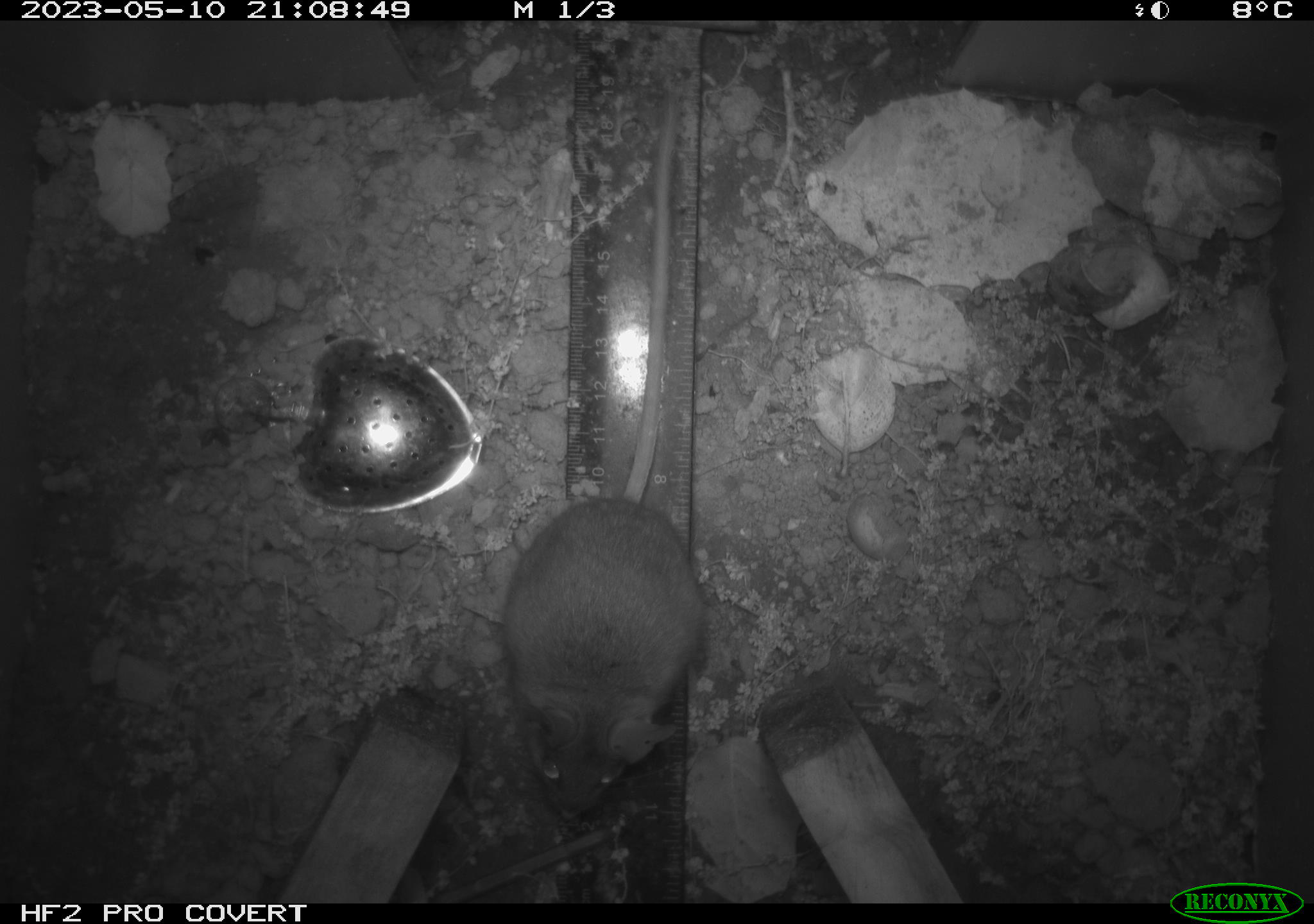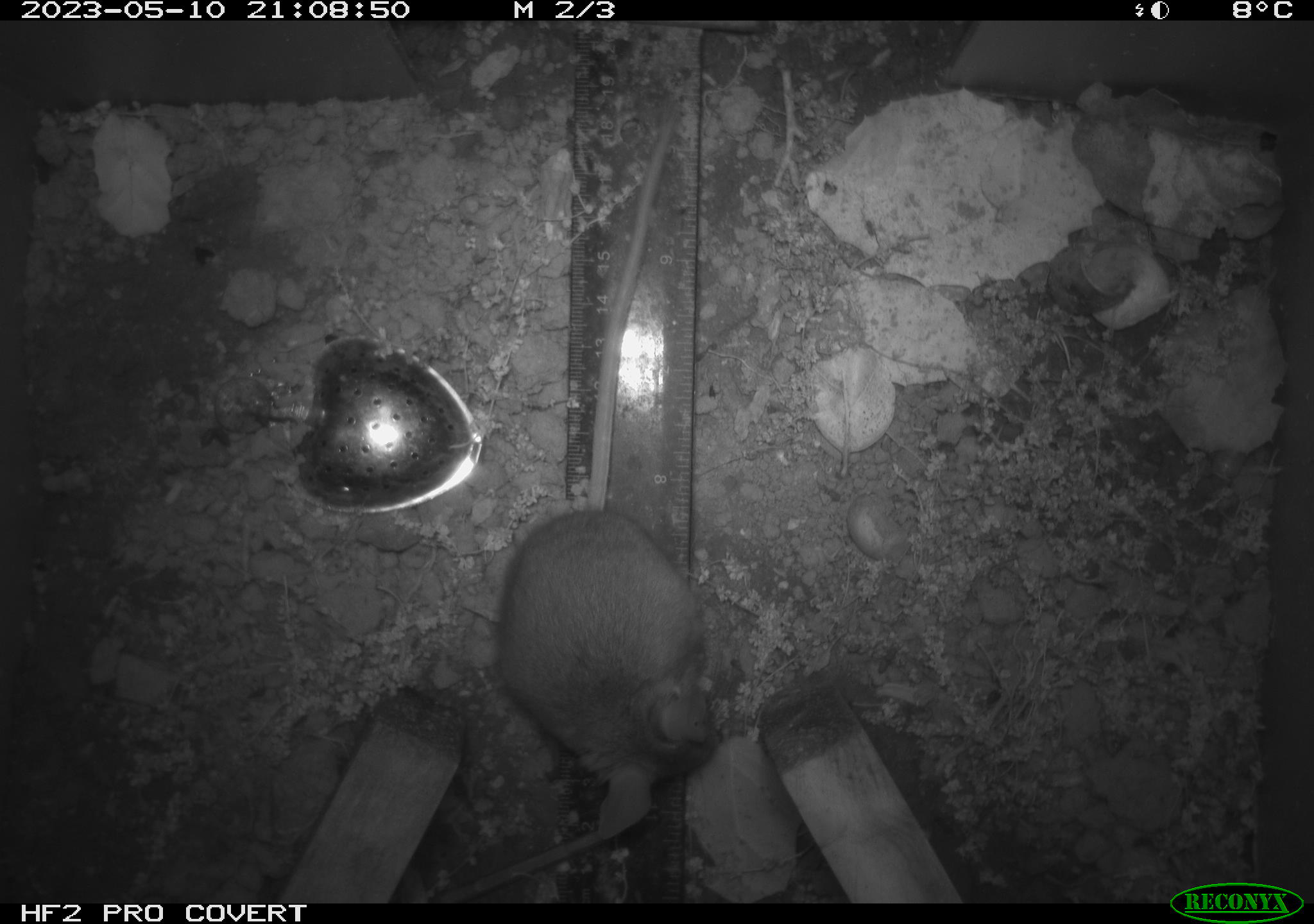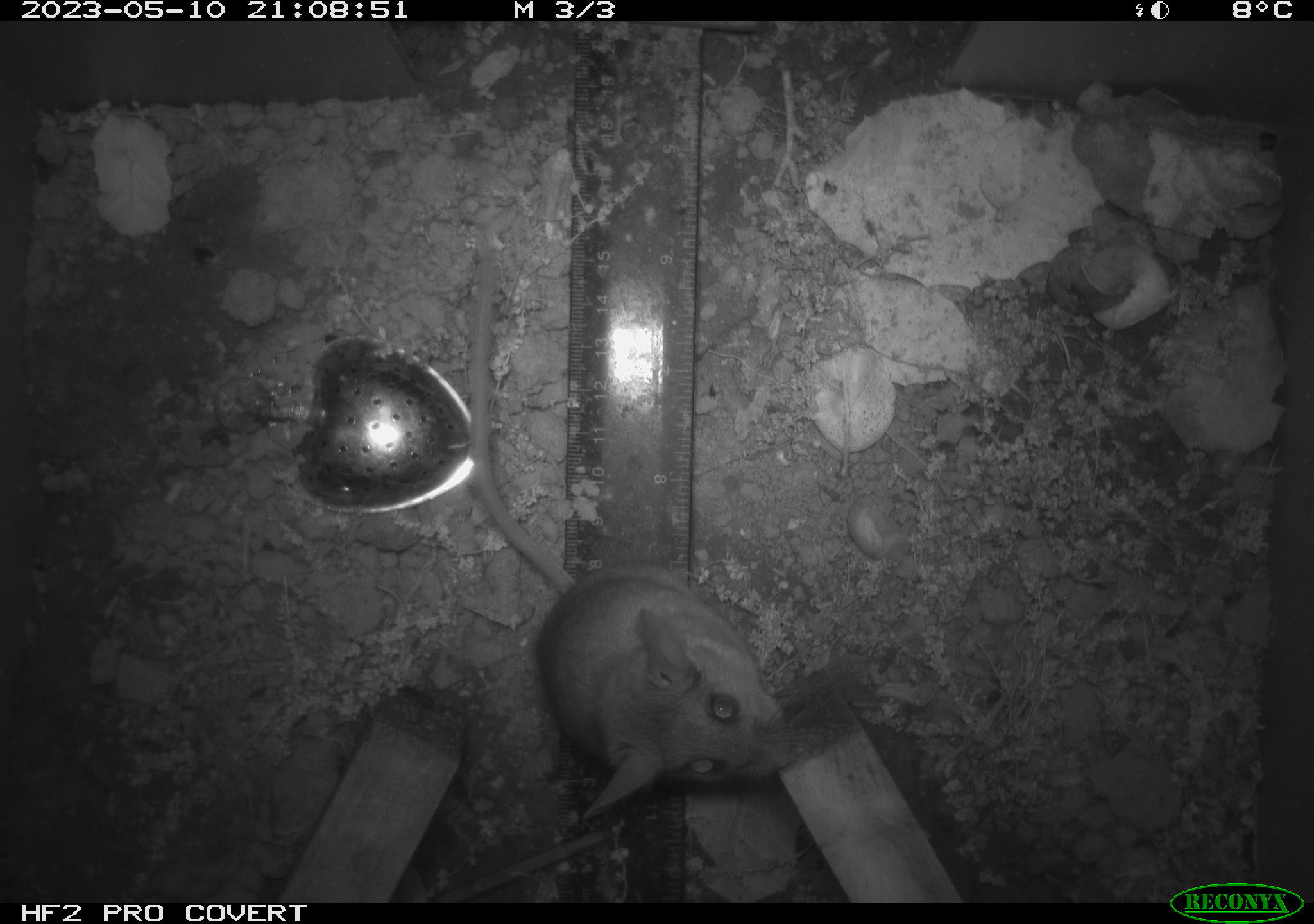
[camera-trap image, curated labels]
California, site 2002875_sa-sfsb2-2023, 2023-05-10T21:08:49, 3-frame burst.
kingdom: Animalia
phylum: Chordata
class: Mammalia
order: Rodentia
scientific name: Rodentia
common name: mouse species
Mouse species (Rodentia).